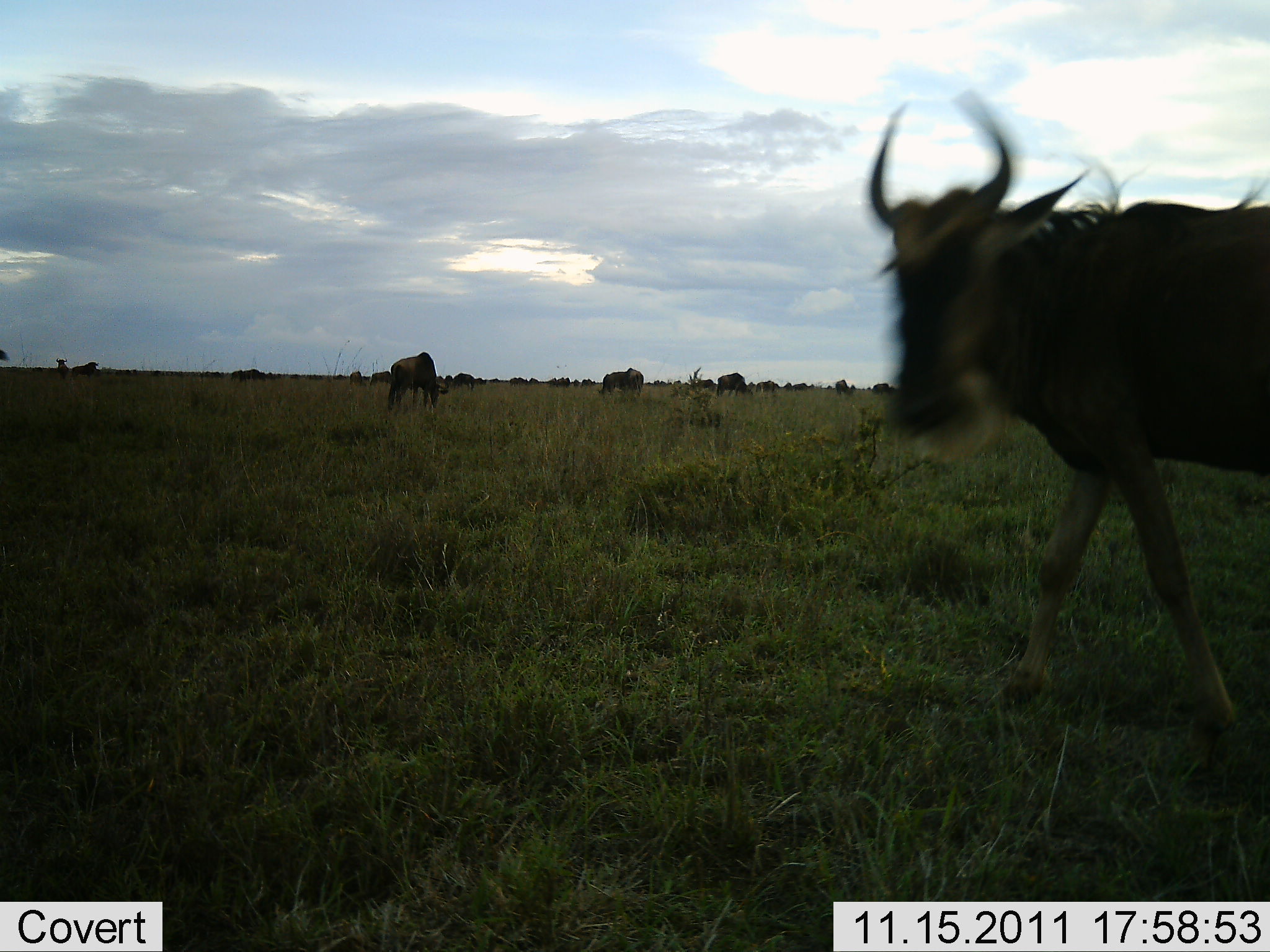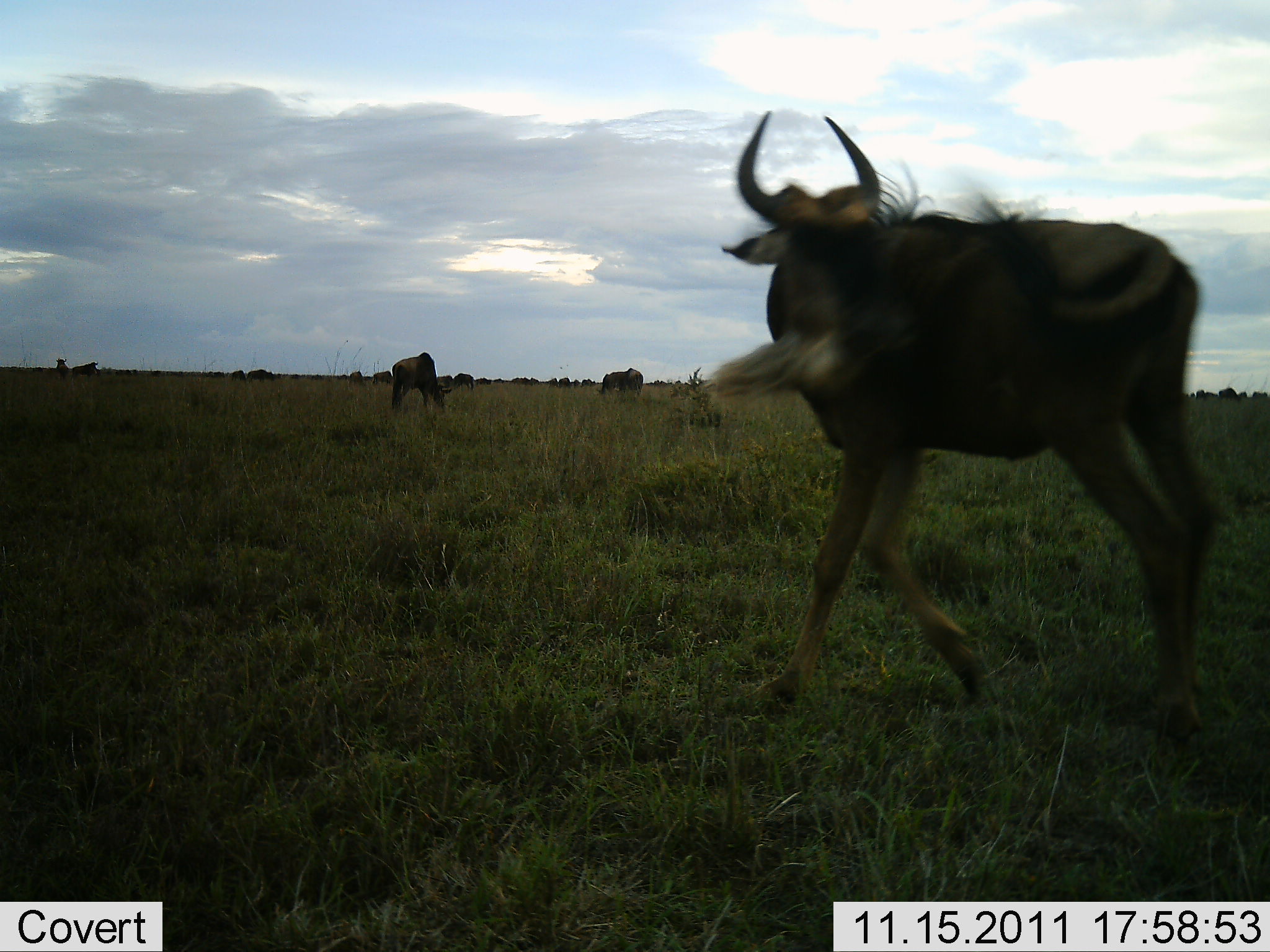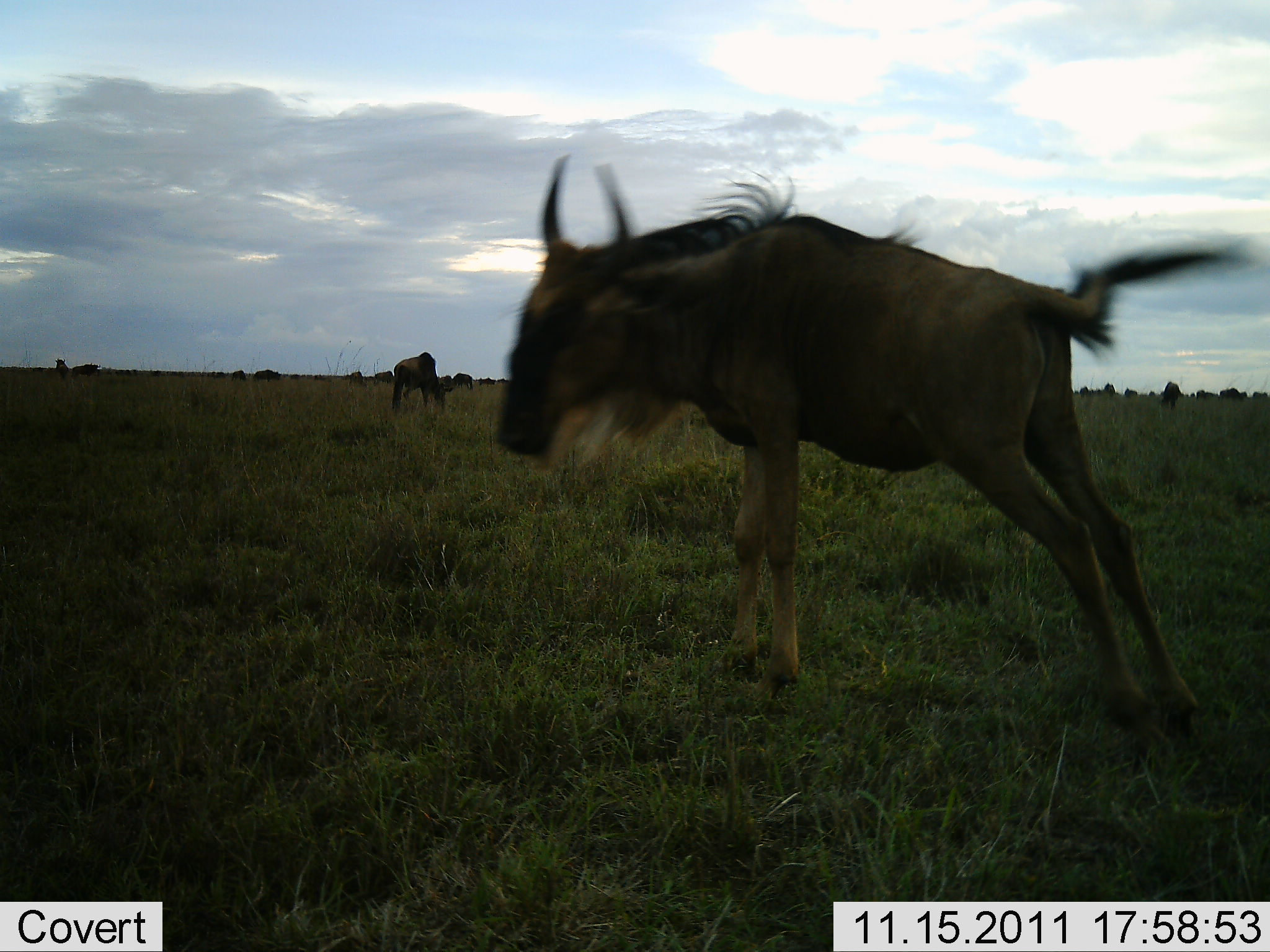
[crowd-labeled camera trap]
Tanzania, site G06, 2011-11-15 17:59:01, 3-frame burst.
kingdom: Animalia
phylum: Chordata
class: Mammalia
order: Artiodactyla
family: Bovidae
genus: Connochaetes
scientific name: Connochaetes taurinus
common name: blue wildebeest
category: wildebeest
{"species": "wildebeest (blue wildebeest) (Connochaetes taurinus)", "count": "11-50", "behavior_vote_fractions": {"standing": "47%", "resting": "0%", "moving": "87%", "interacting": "7%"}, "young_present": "0%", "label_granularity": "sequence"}